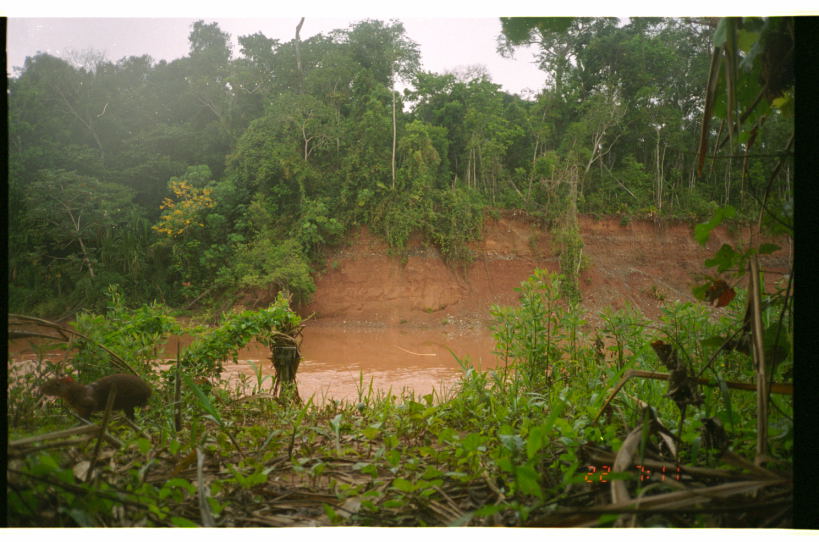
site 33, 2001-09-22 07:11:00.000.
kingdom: Animalia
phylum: Chordata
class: Mammalia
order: Rodentia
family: Dasyproctidae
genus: Dasyprocta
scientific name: Dasyprocta punctata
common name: central american agouti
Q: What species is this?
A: Dasyprocta punctata (central american agouti).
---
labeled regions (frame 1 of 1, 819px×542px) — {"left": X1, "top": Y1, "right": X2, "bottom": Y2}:
dasyprocta punctata: {"left": 38, "top": 374, "right": 154, "bottom": 430}